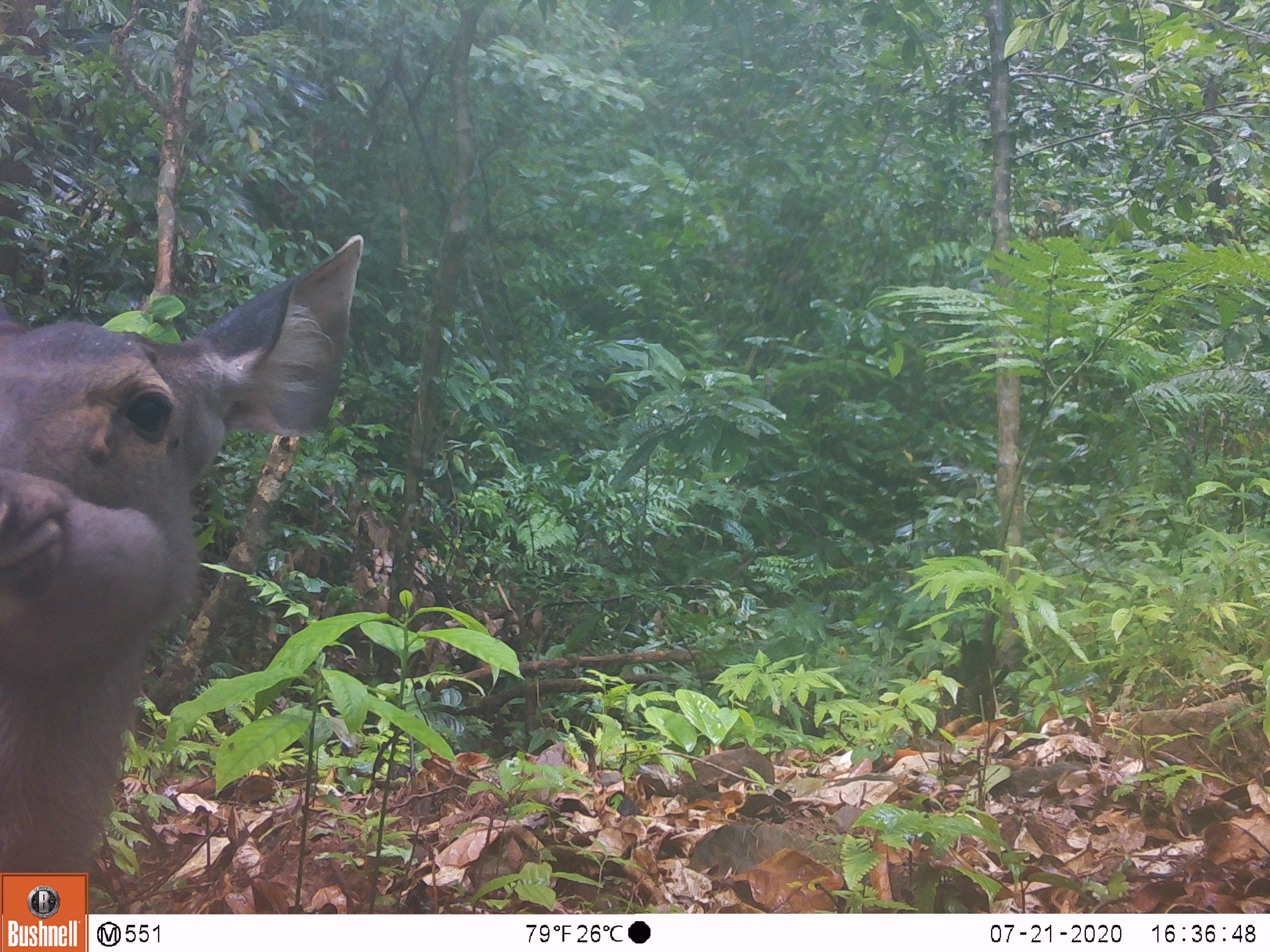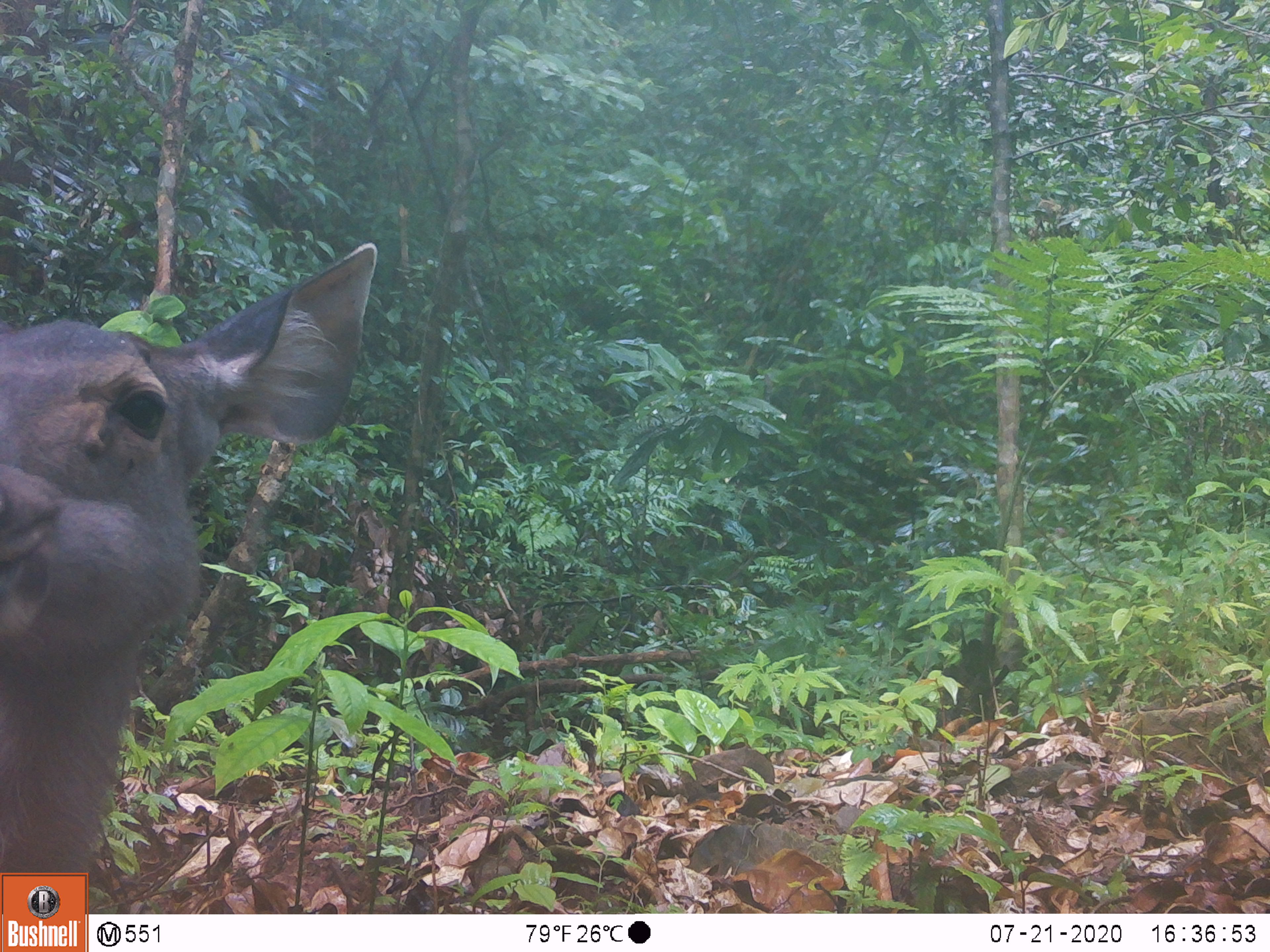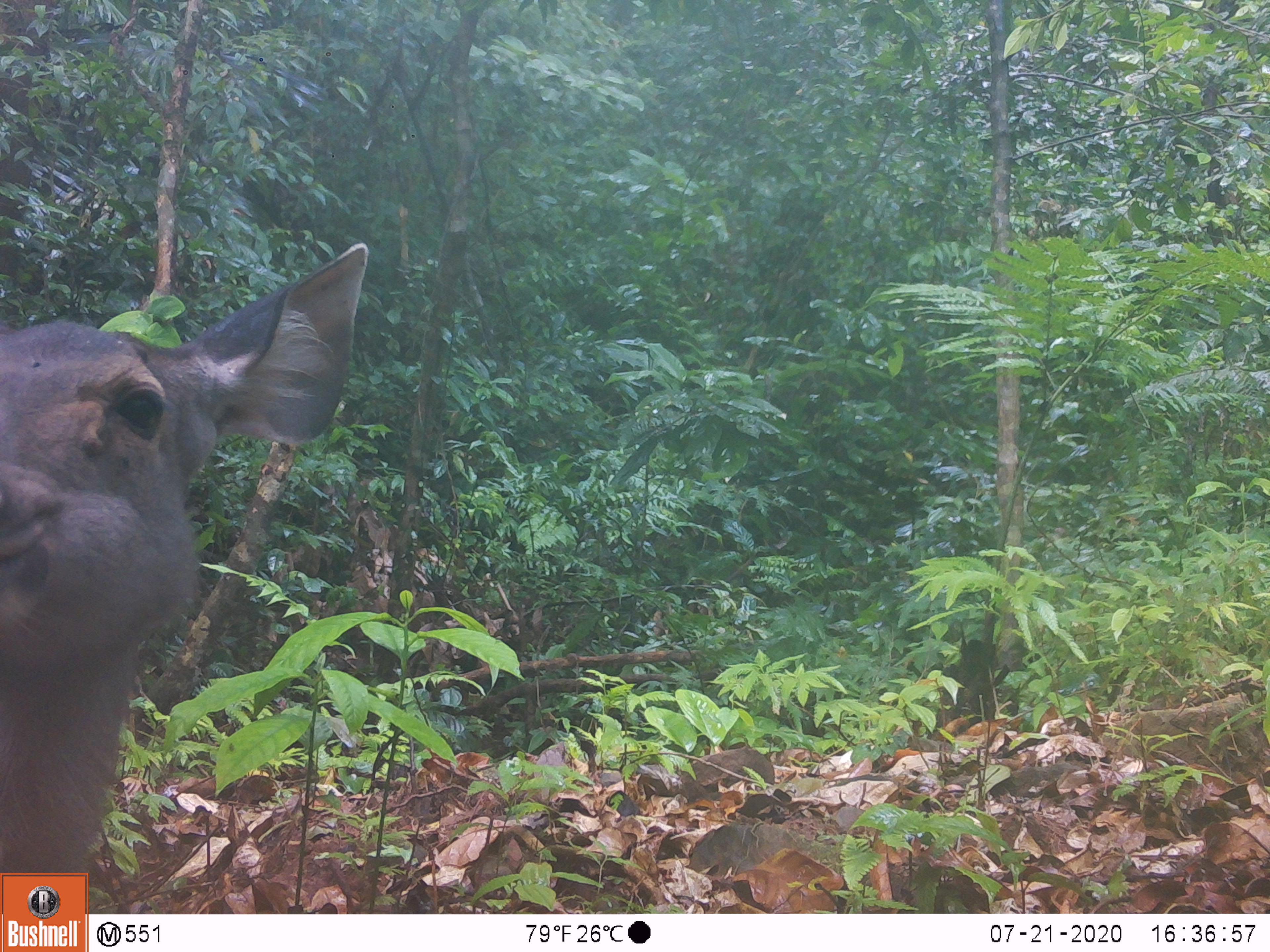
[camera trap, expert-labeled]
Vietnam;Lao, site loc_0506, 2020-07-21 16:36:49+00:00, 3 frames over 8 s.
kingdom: Animalia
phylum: Chordata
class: Mammalia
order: Artiodactyla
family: Cervidae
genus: Rusa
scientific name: Rusa unicolor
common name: sambar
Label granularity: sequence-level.